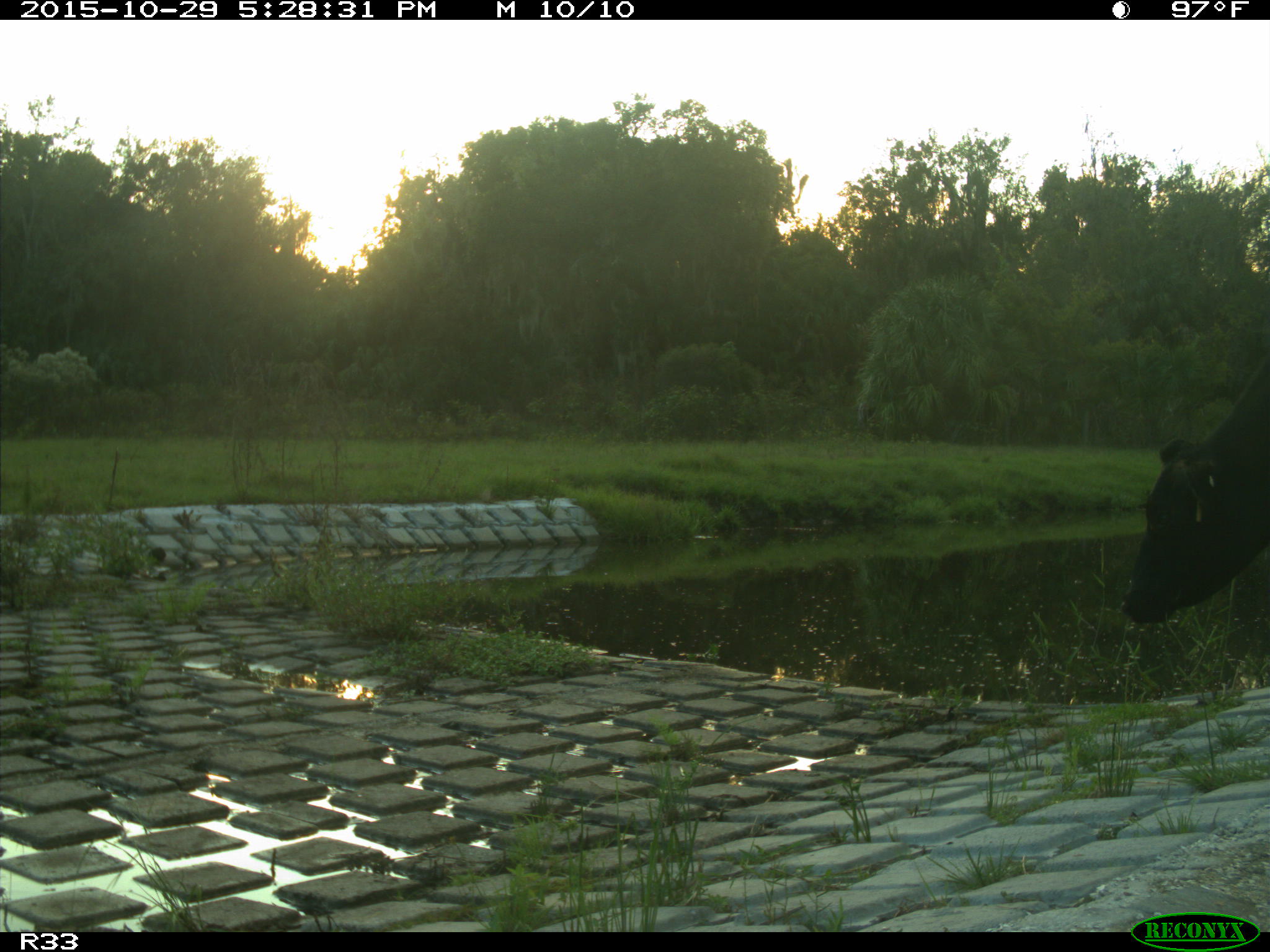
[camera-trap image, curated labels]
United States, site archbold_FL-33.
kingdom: Animalia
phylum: Chordata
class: Mammalia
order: Artiodactyla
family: Bovidae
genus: Bos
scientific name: Bos taurus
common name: domestic cow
Bos taurus (domestic cow).